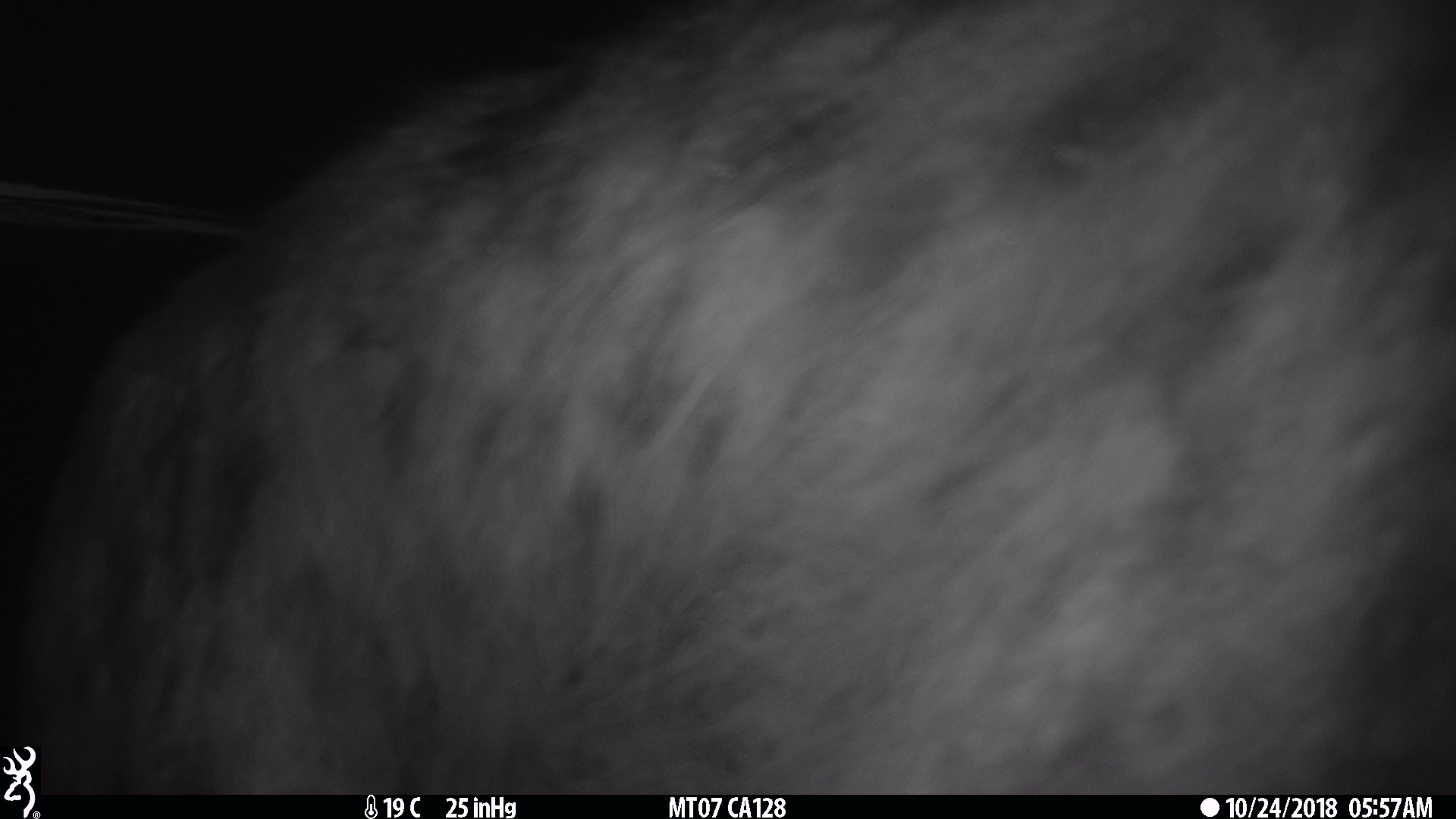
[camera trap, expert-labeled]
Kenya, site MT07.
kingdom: Animalia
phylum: Chordata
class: Mammalia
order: Carnivora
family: Felidae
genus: Leptailurus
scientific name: Leptailurus serval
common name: serval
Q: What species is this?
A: Serval (Leptailurus serval).